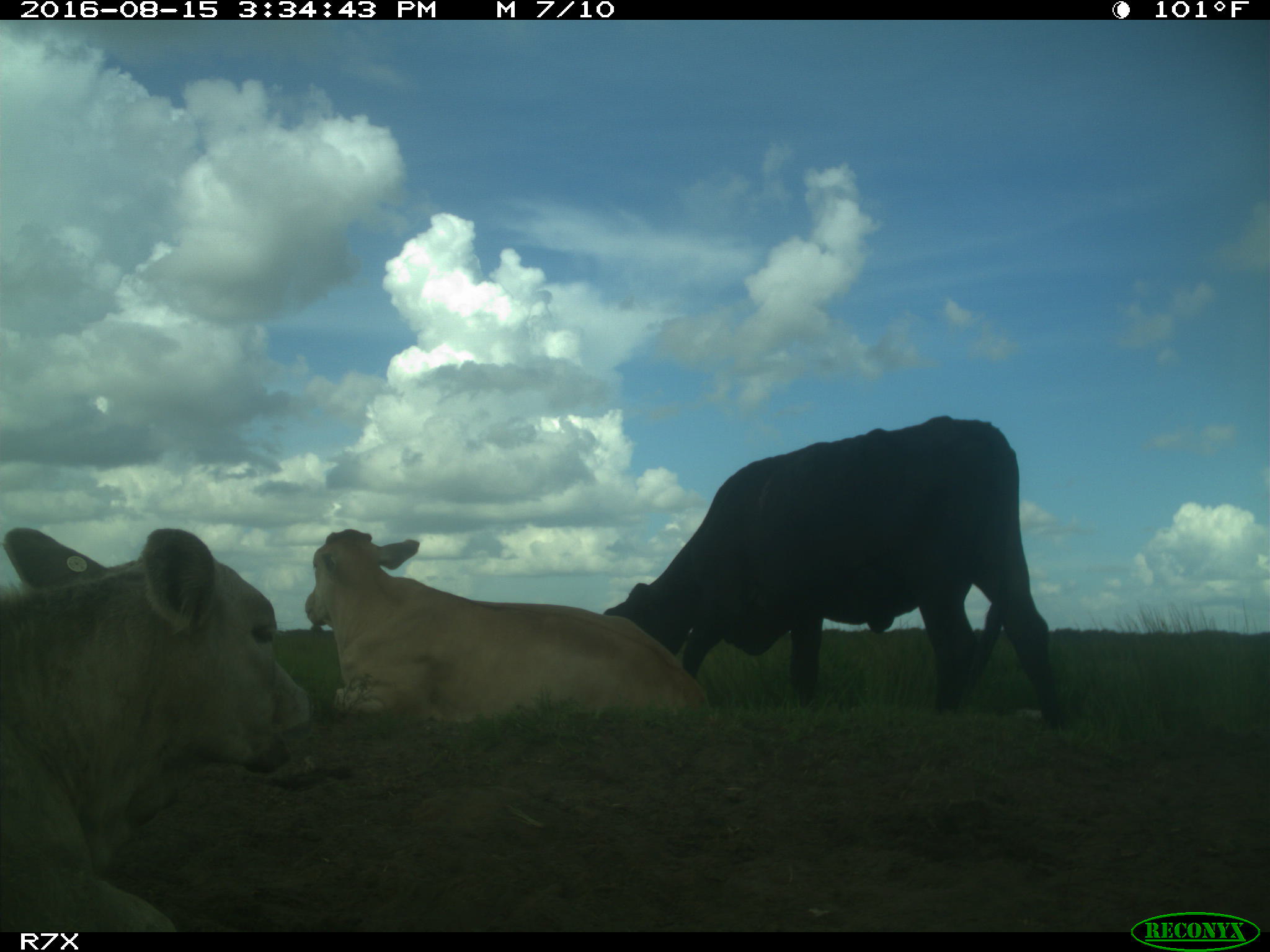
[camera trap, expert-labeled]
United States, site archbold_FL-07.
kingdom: Animalia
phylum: Chordata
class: Mammalia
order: Artiodactyla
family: Bovidae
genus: Bos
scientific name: Bos taurus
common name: domestic cow